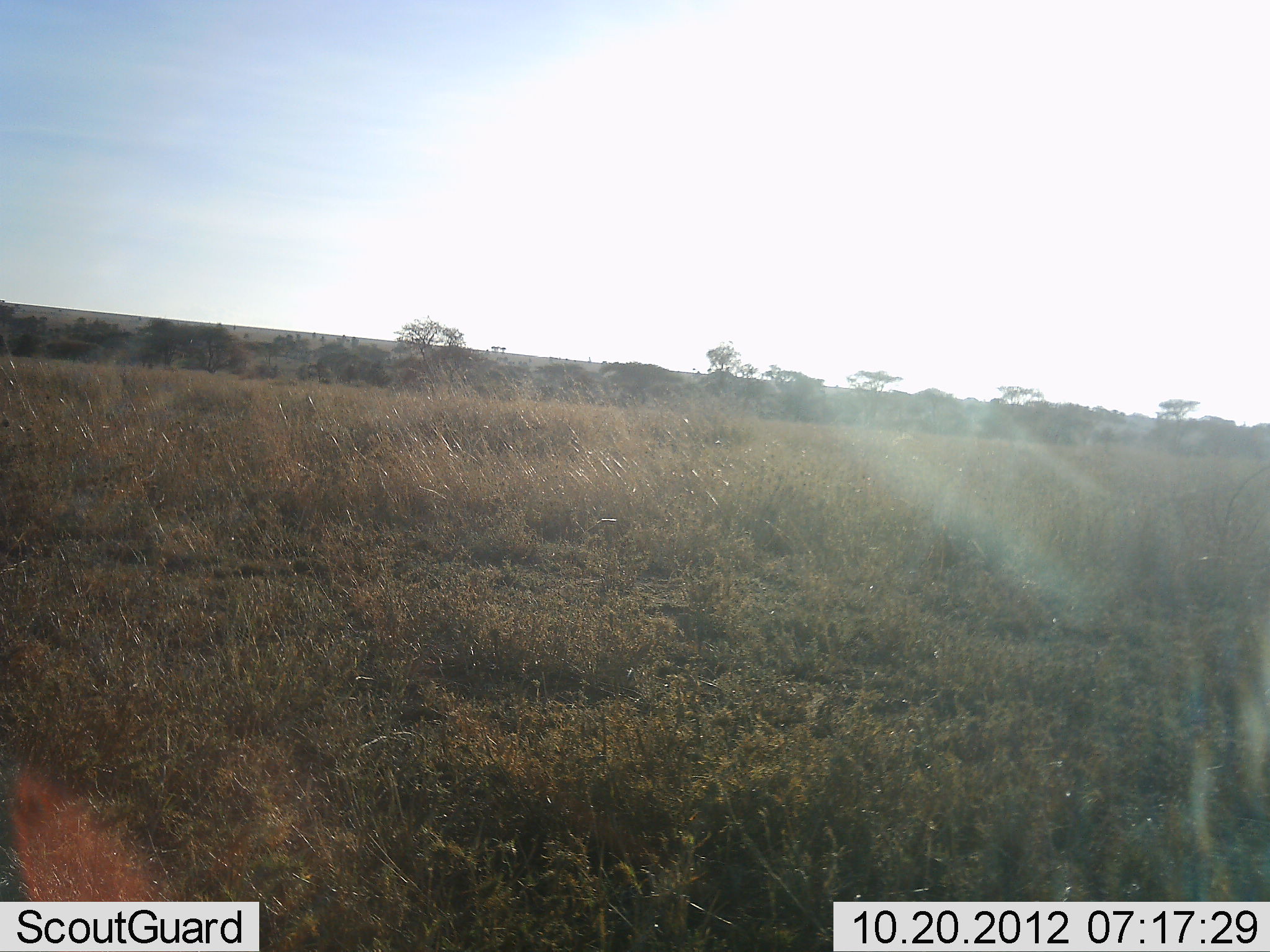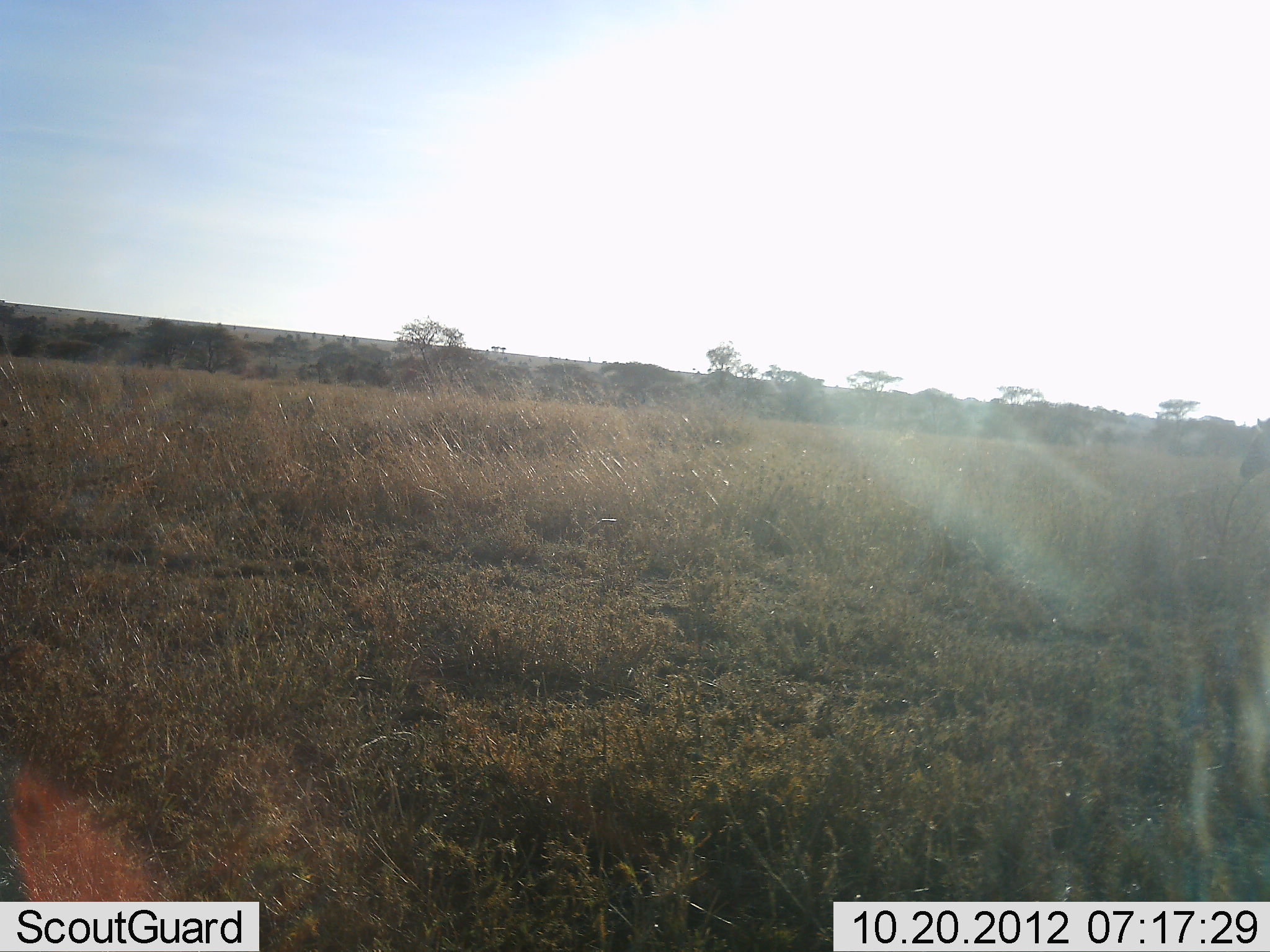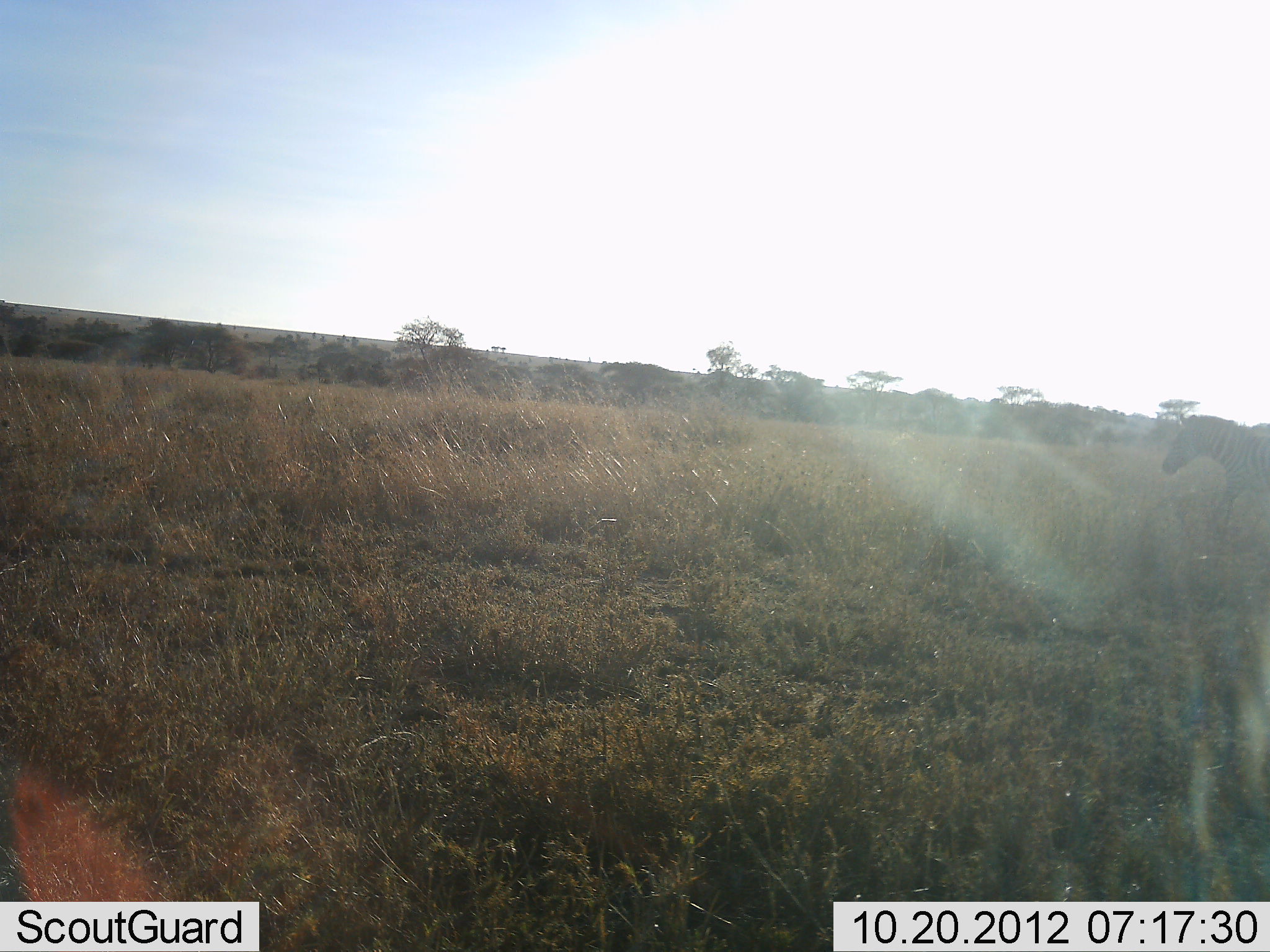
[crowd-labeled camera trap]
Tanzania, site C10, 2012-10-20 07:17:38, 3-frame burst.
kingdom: Animalia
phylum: Chordata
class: Mammalia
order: Perissodactyla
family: Equidae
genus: Equus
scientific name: Equus quagga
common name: plains zebra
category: zebra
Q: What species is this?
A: Zebra (plains zebra) (Equus quagga).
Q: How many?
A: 1.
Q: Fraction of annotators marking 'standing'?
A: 0%.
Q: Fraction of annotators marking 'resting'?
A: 0%.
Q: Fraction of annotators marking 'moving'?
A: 100%.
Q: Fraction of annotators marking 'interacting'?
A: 0%.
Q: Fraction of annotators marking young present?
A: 0%.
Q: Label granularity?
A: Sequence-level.